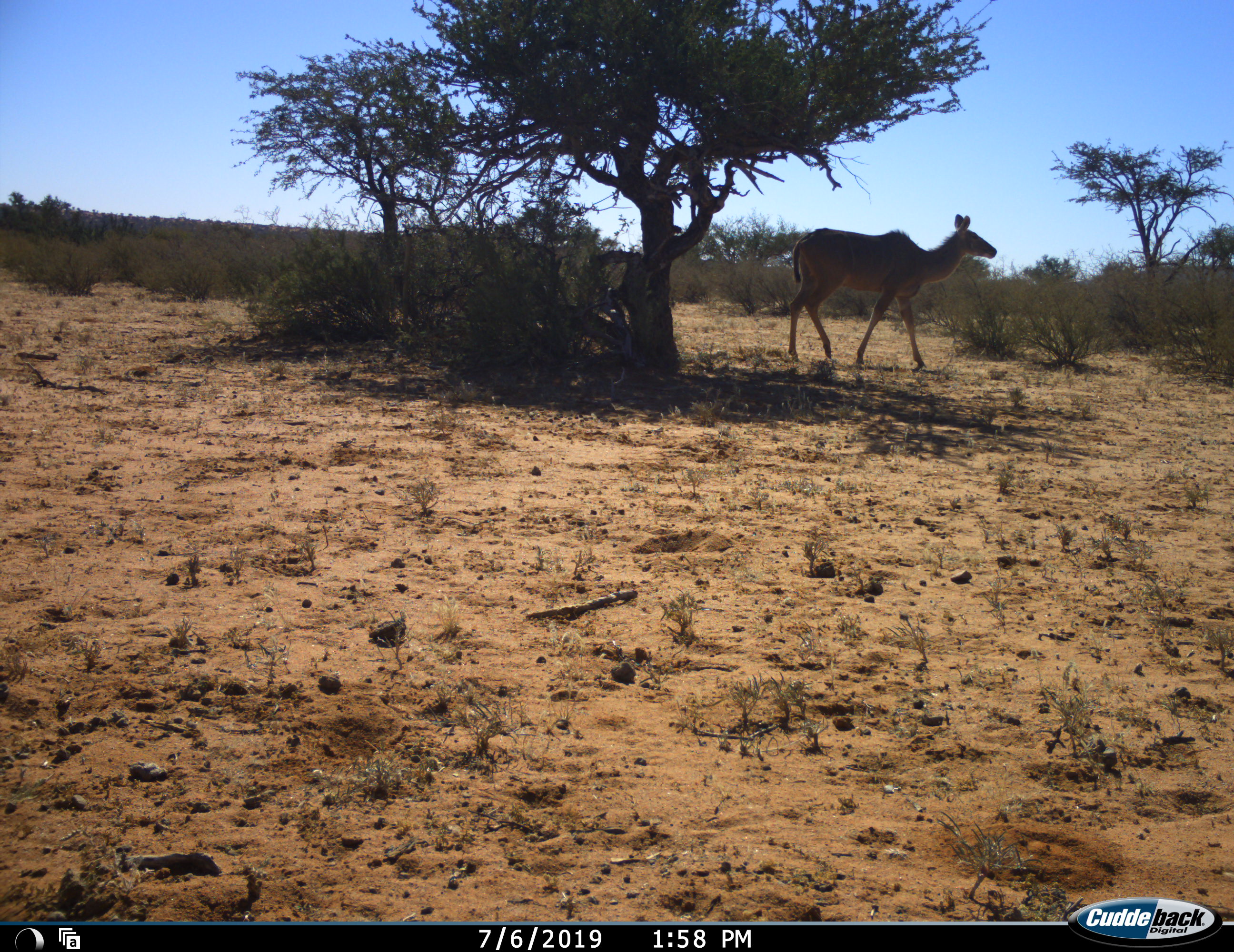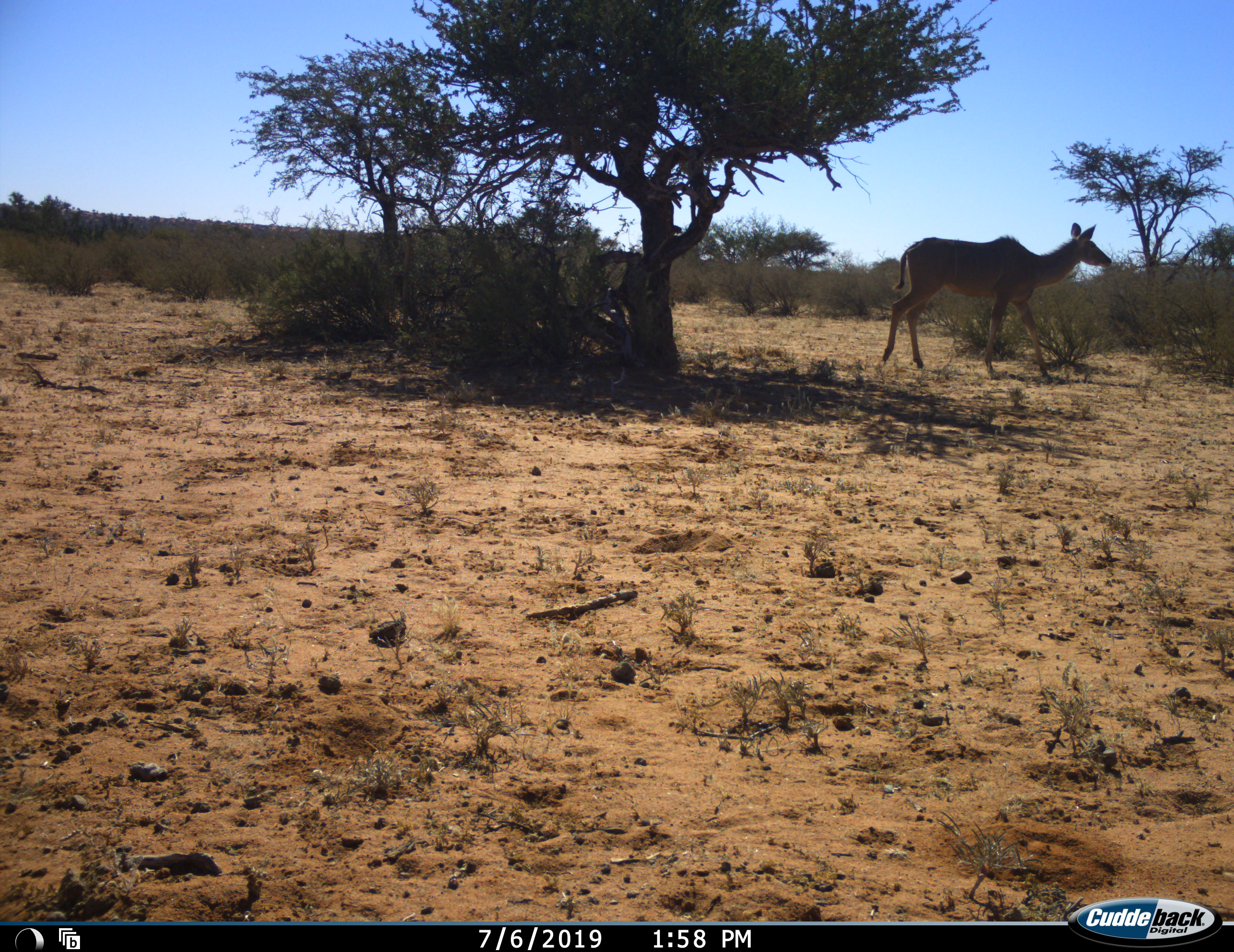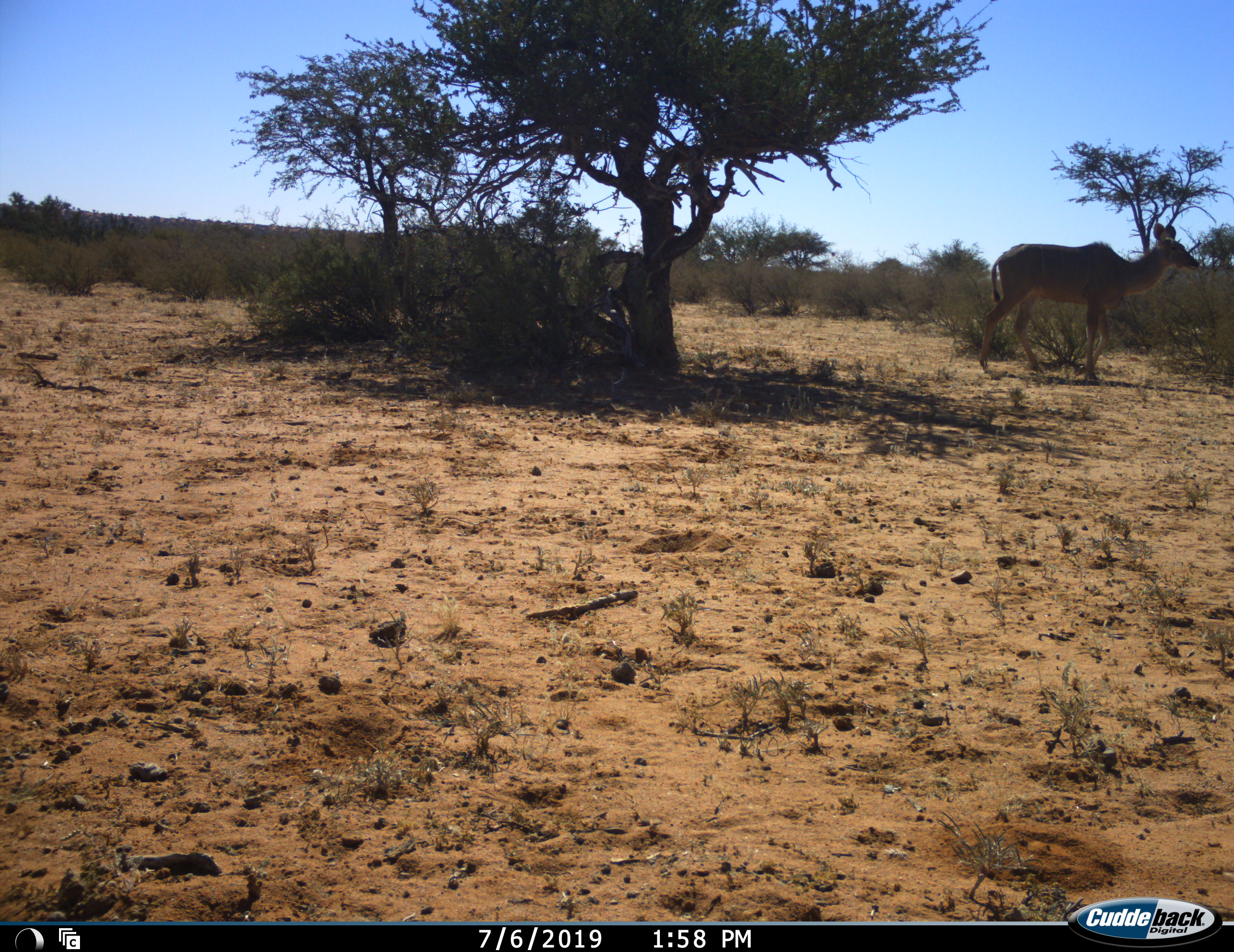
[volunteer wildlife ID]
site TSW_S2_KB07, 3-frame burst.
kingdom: Animalia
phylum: Chordata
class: Mammalia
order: Artiodactyla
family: Bovidae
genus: Tragelaphus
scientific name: Tragelaphus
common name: kudu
Kudu (Tragelaphus), count 1. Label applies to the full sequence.